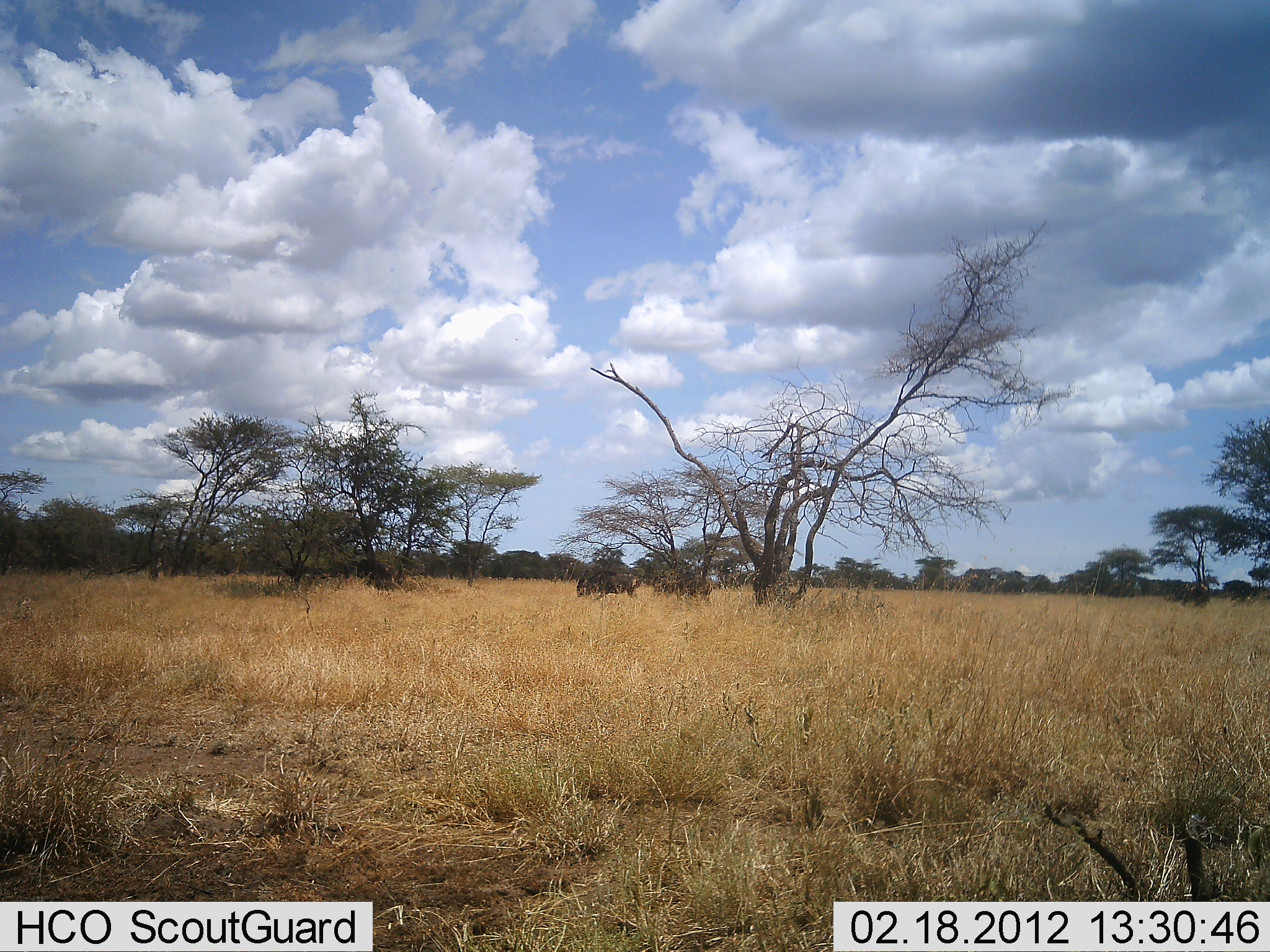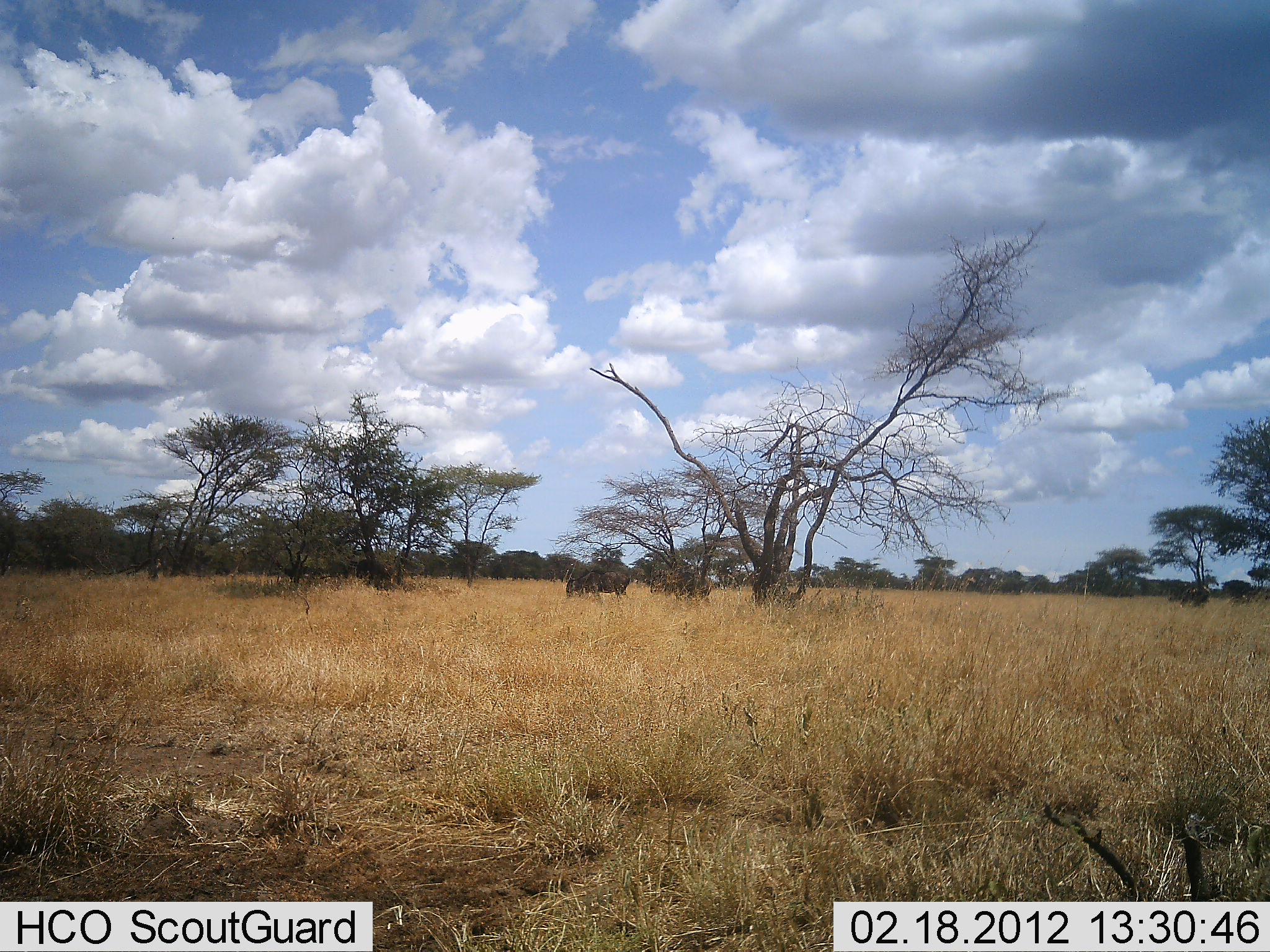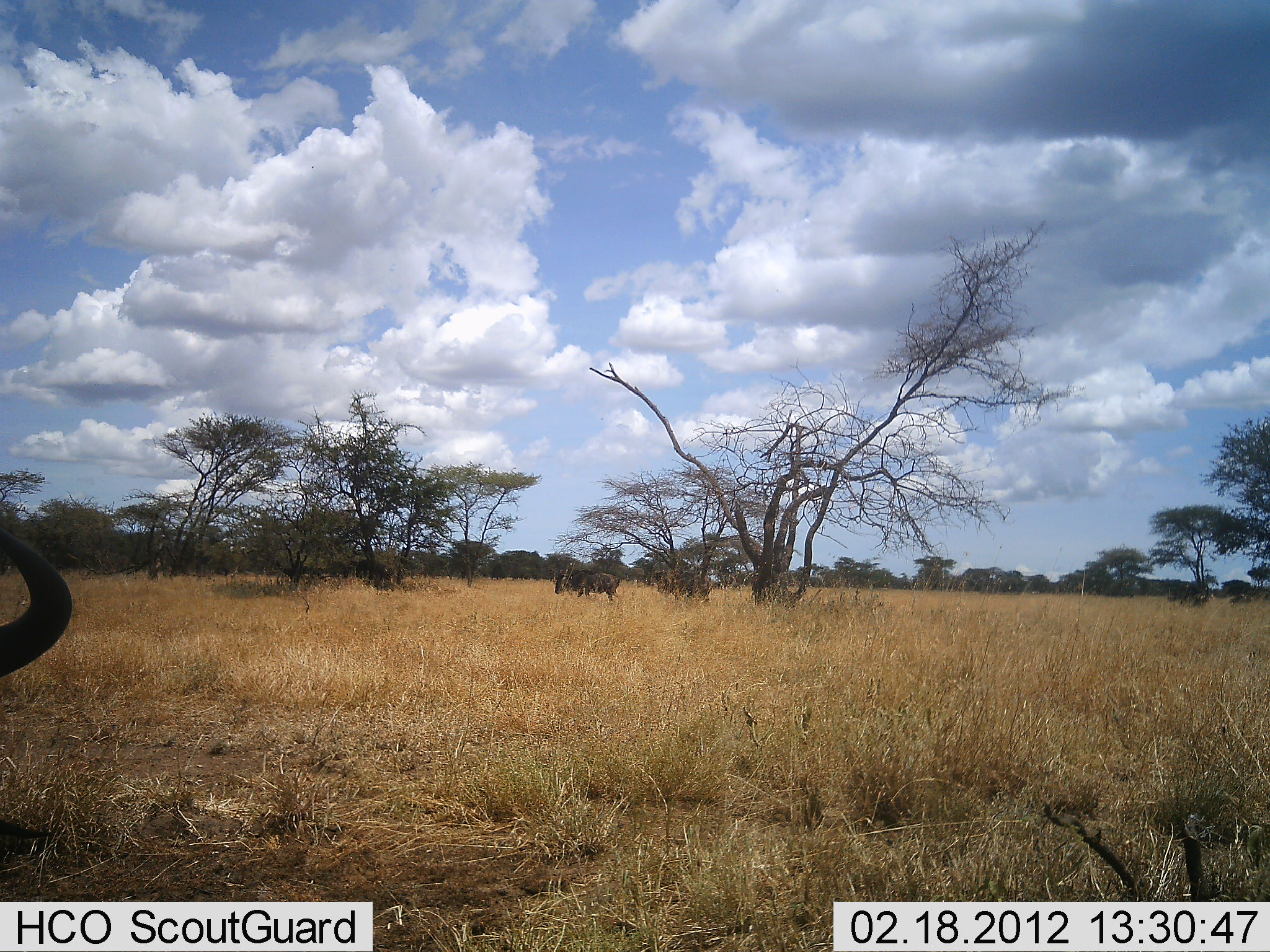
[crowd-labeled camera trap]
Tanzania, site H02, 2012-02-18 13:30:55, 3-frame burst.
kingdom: Animalia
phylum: Chordata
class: Mammalia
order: Artiodactyla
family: Bovidae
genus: Connochaetes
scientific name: Connochaetes taurinus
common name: blue wildebeest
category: wildebeest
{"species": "wildebeest (blue wildebeest) (Connochaetes taurinus)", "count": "3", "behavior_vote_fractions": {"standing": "40%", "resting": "7%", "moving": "67%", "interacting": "0%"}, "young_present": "0%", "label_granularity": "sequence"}